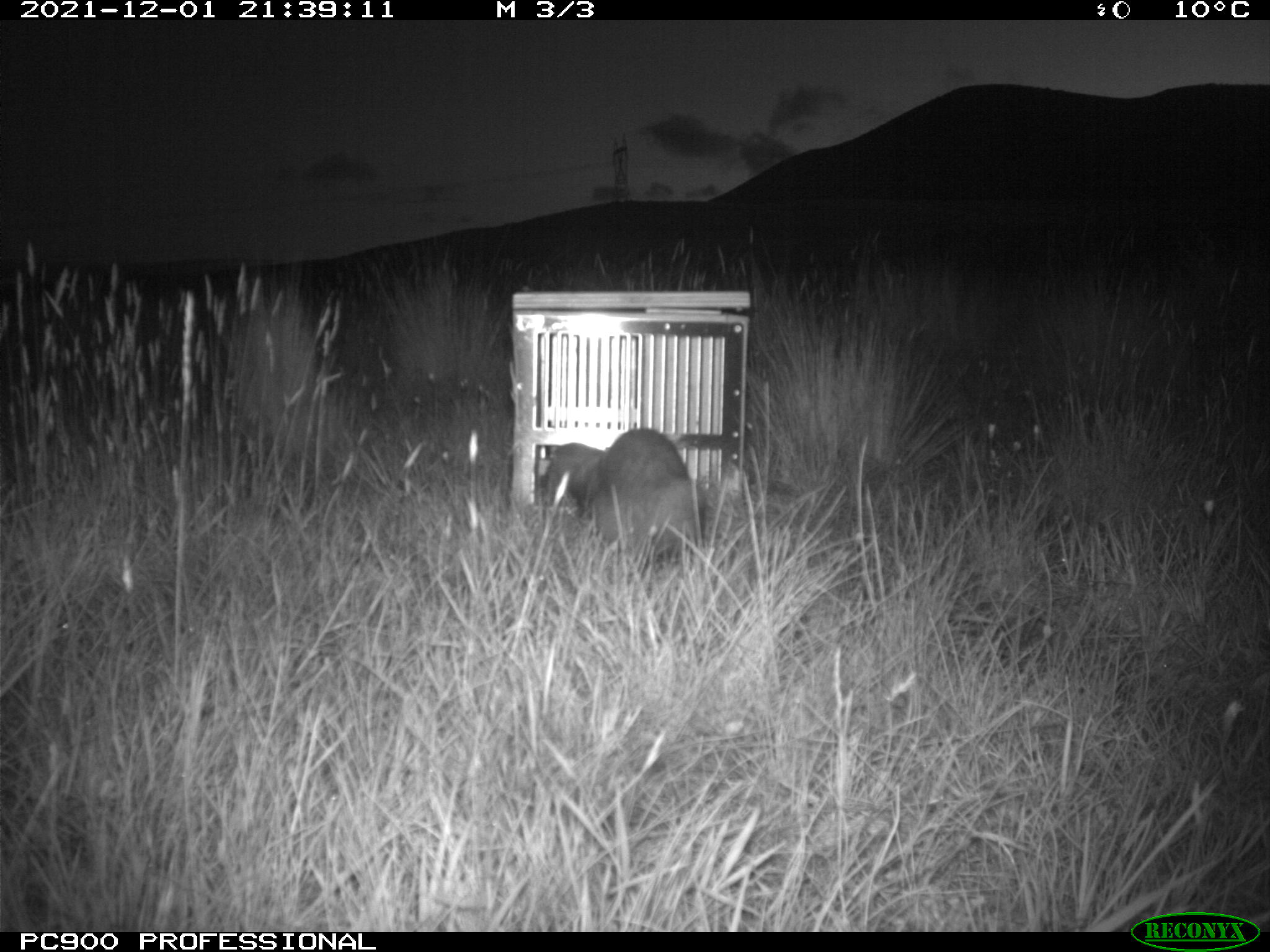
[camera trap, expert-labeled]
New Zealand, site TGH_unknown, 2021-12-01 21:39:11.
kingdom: Animalia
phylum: Chordata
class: Mammalia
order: Carnivora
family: Mustelidae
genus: Mustela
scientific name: Mustela furo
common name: ferret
Ferret (Mustela furo).